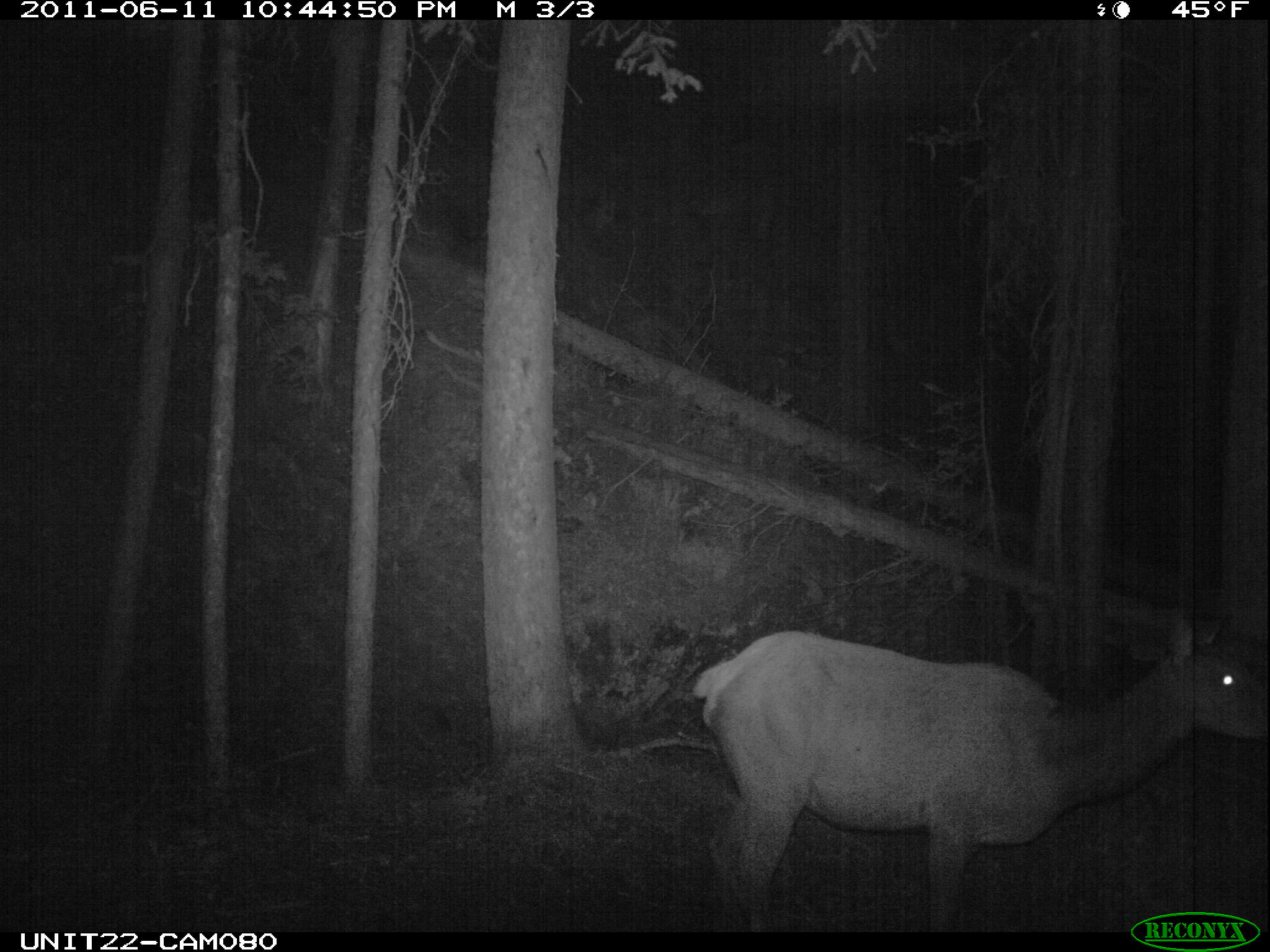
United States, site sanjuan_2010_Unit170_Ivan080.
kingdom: Animalia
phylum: Chordata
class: Mammalia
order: Artiodactyla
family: Cervidae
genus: Cervus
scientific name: Cervus elaphus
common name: red deer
Cervus elaphus (red deer).